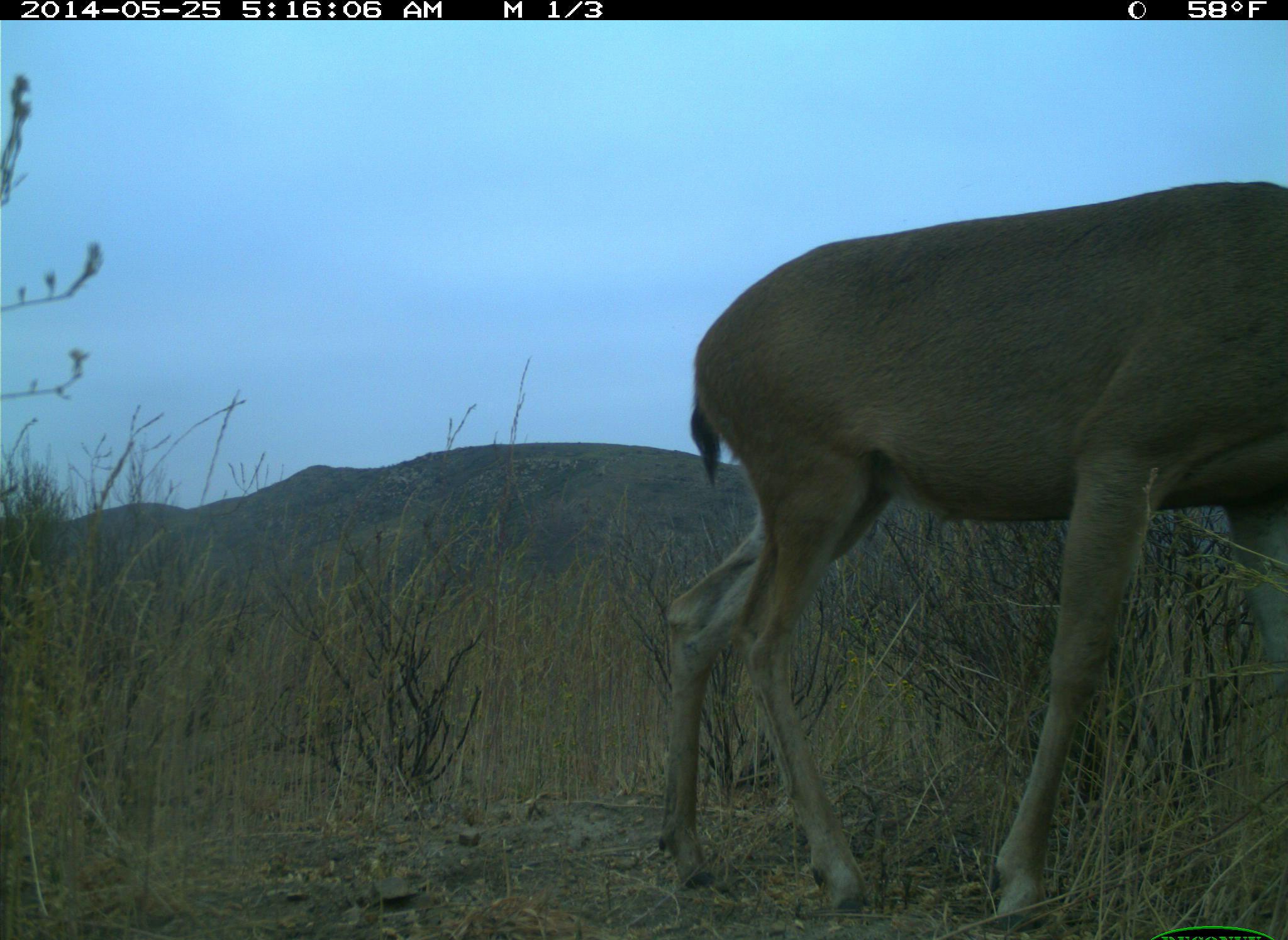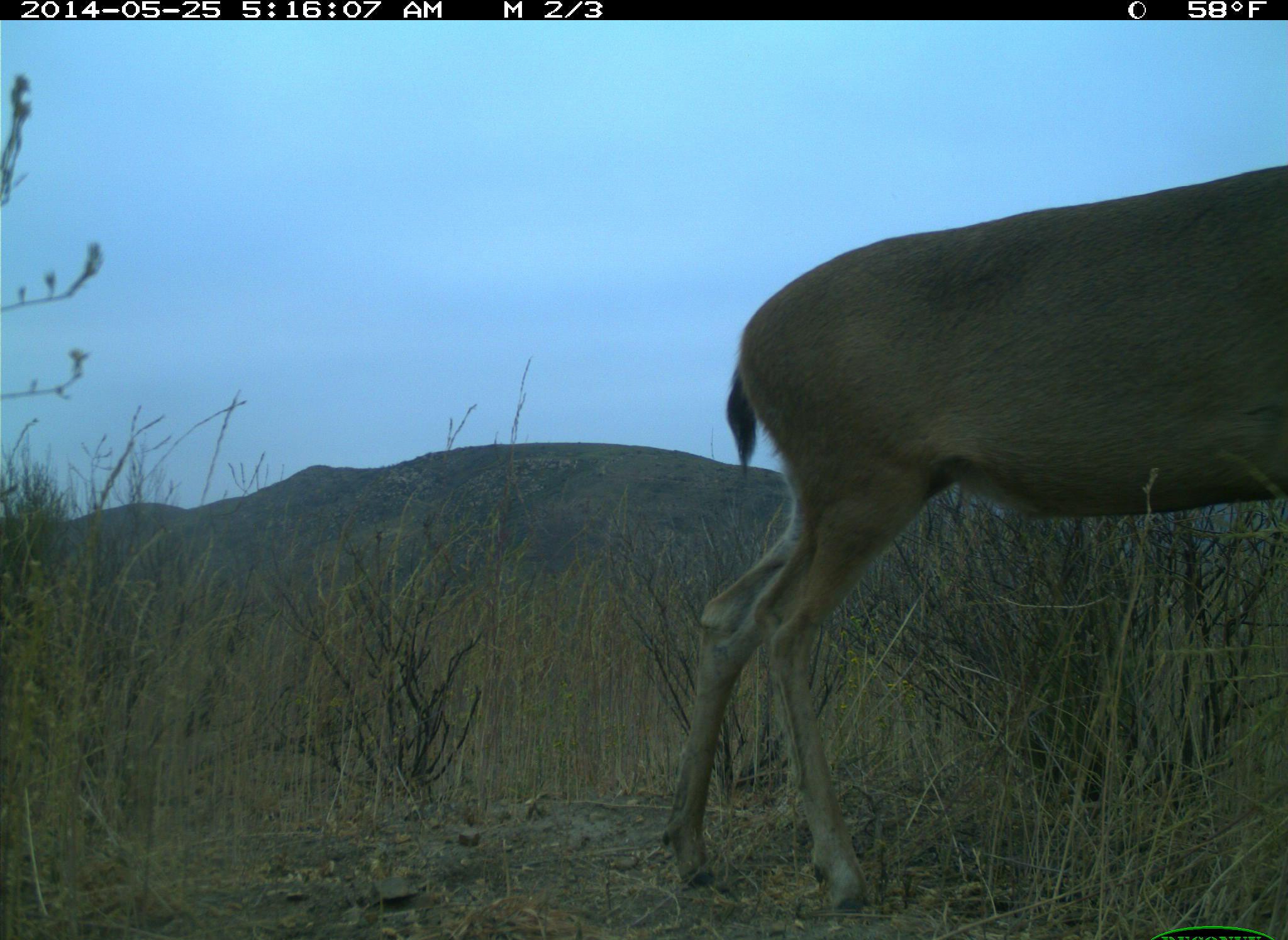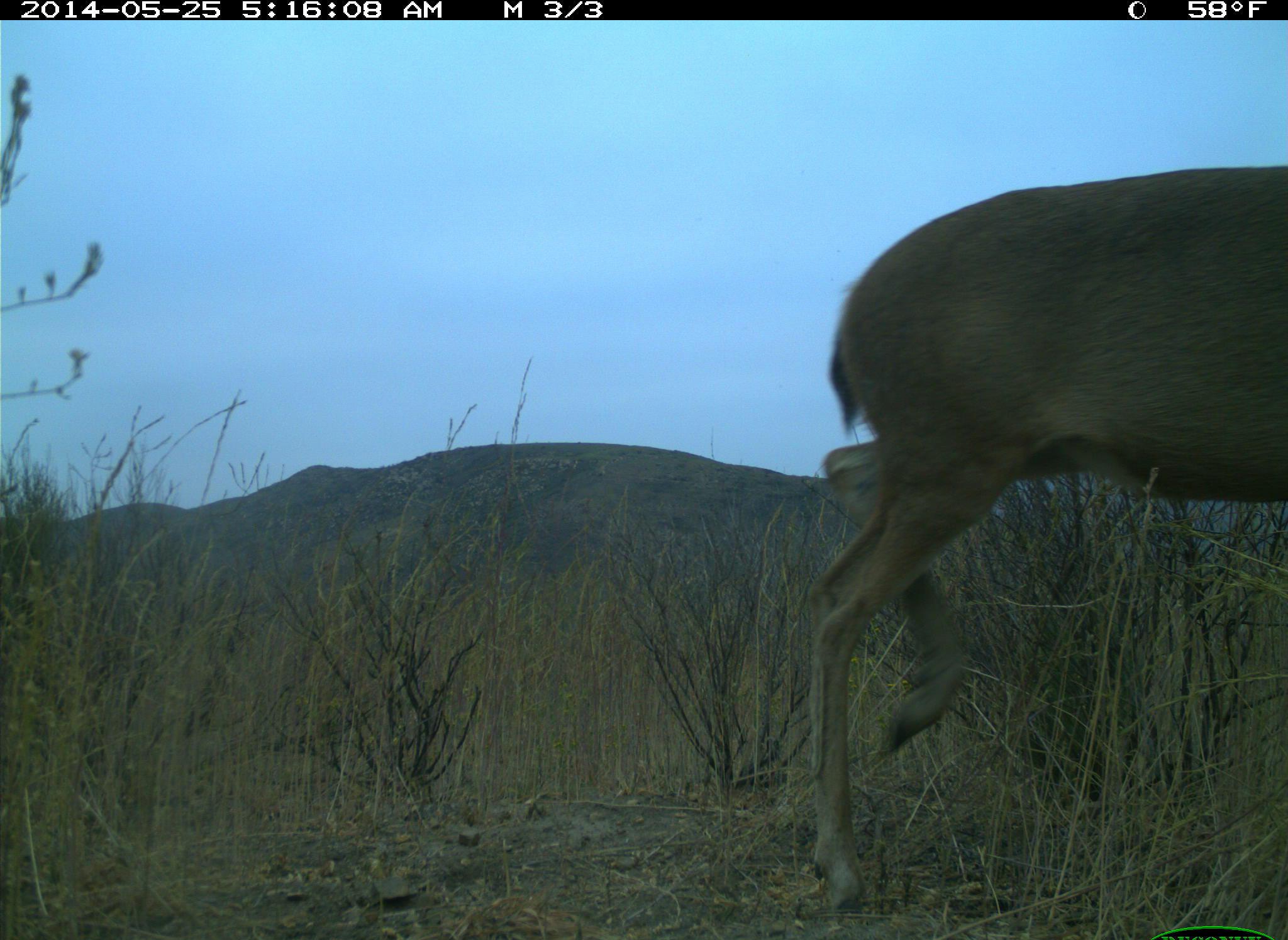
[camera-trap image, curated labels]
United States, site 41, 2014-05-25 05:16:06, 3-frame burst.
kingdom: Animalia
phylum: Chordata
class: Mammalia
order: Artiodactyla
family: Cervidae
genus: Odocoileus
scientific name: Odocoileus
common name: deer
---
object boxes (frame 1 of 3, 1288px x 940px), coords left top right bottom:
deer: 655 175 1288 940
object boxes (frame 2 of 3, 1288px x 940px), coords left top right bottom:
deer: 652 165 1288 913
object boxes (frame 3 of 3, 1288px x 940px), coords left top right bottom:
deer: 781 166 1288 919